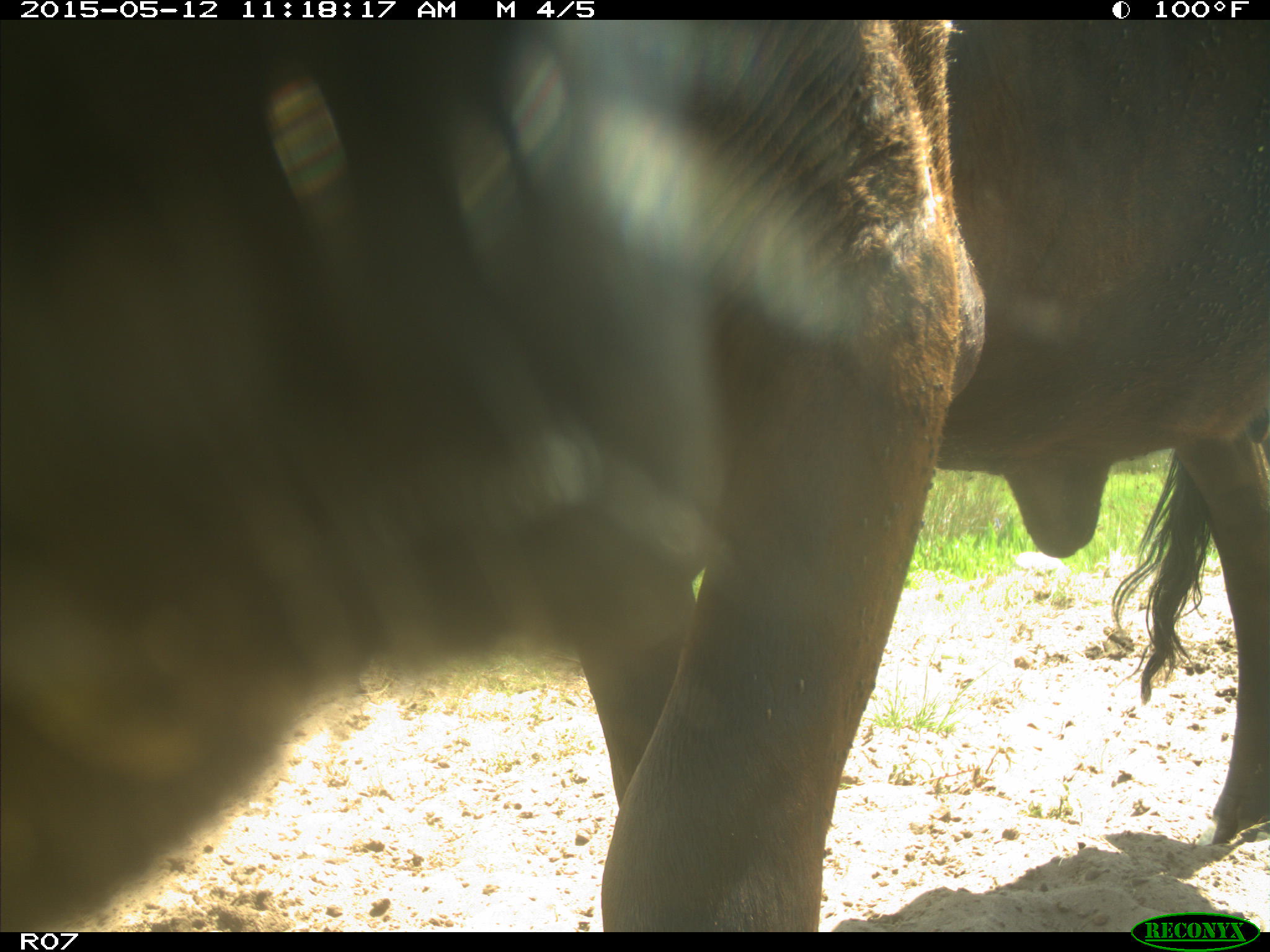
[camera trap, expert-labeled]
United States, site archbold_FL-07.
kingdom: Animalia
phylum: Chordata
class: Mammalia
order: Artiodactyla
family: Bovidae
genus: Bos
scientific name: Bos taurus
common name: domestic cow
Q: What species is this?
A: Bos taurus (domestic cow).